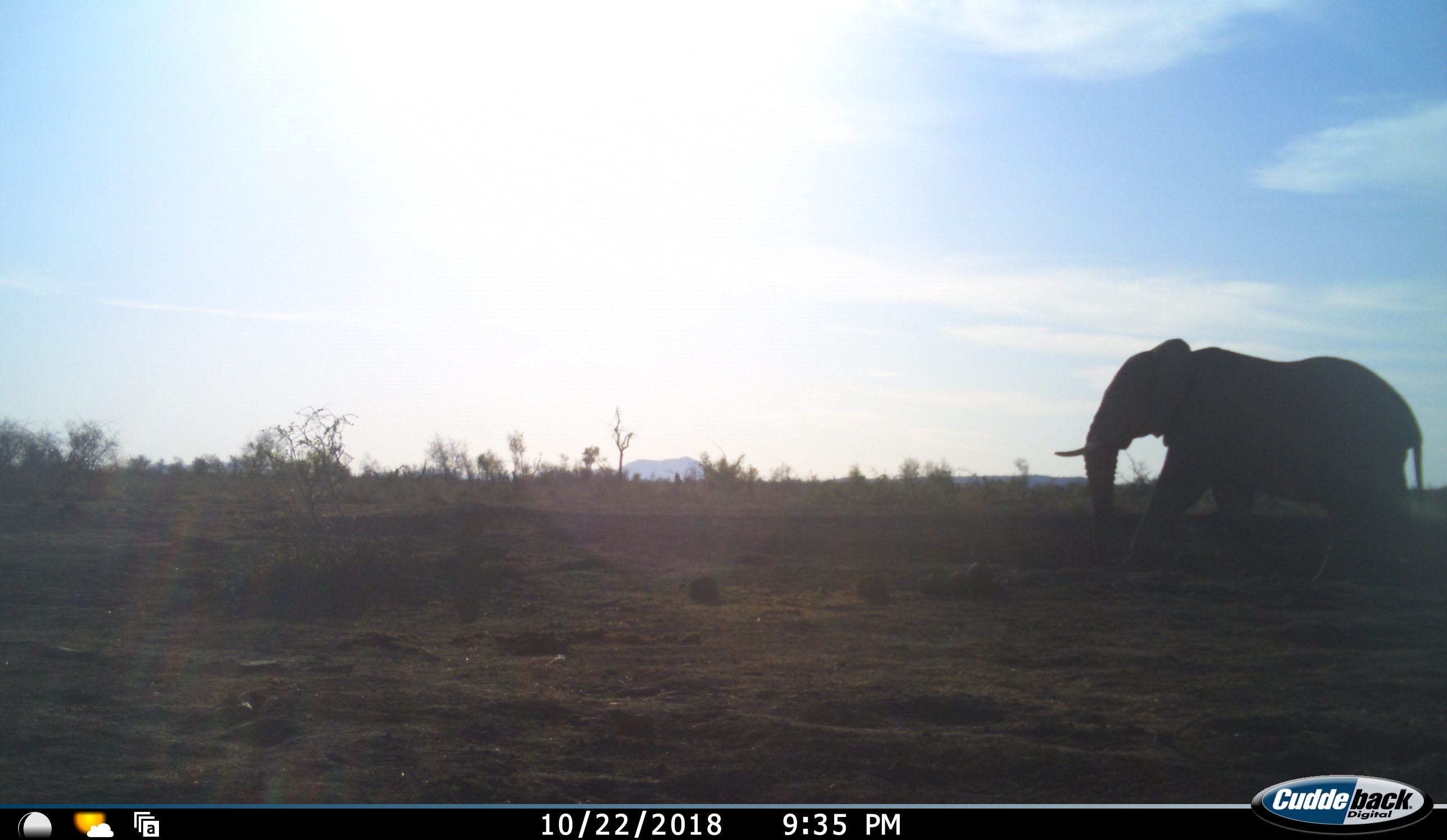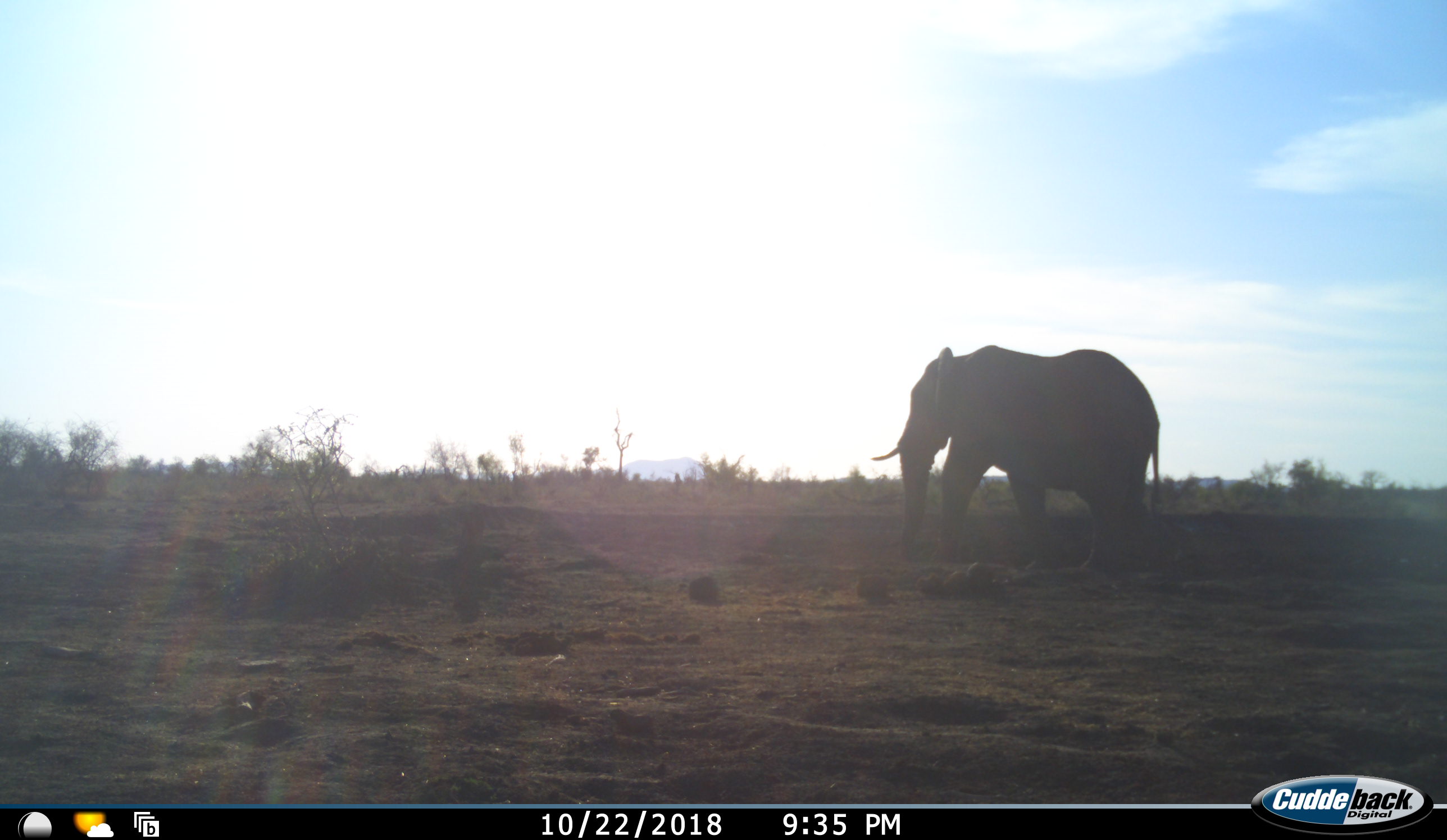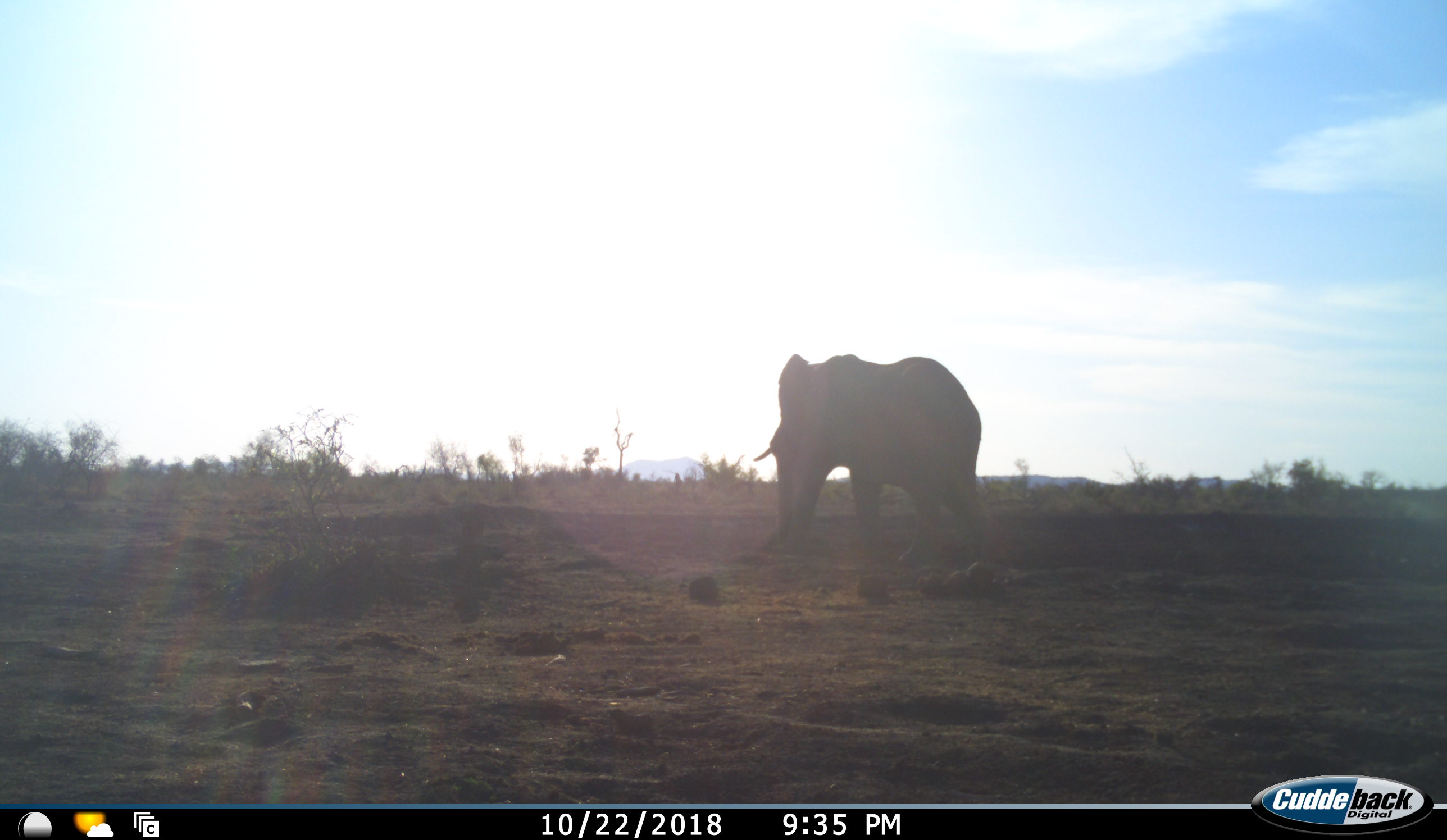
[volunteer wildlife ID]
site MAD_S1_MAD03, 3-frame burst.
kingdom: Animalia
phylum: Chordata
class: Mammalia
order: Proboscidea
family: Elephantidae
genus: Loxodonta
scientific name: Loxodonta africana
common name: african bush elephant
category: elephant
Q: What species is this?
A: Elephant (african bush elephant) (Loxodonta africana).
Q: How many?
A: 1.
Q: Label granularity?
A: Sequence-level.